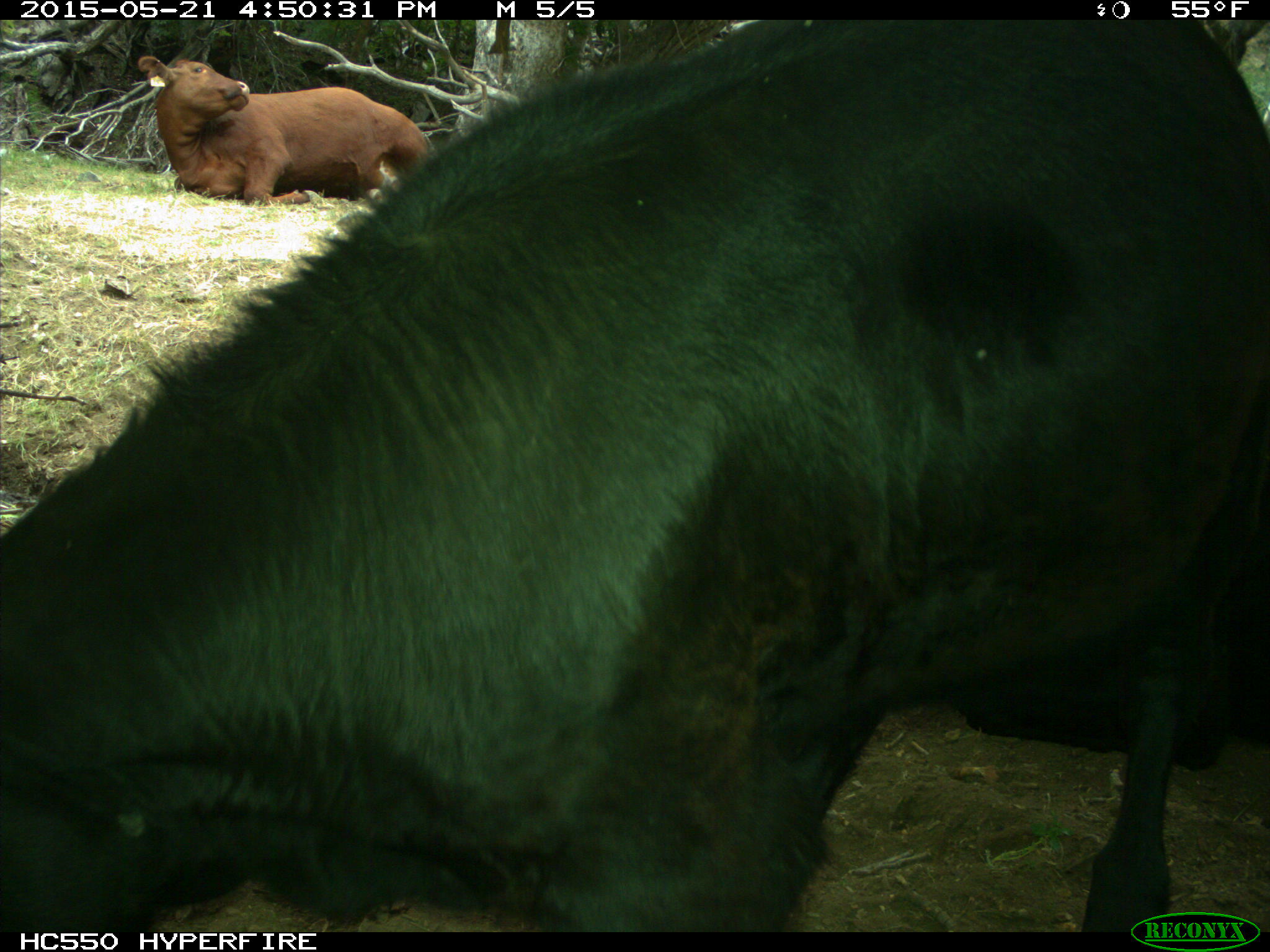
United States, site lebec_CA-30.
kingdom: Animalia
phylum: Chordata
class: Mammalia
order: Artiodactyla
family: Bovidae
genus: Bos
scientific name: Bos taurus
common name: domestic cow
Bos taurus (domestic cow).